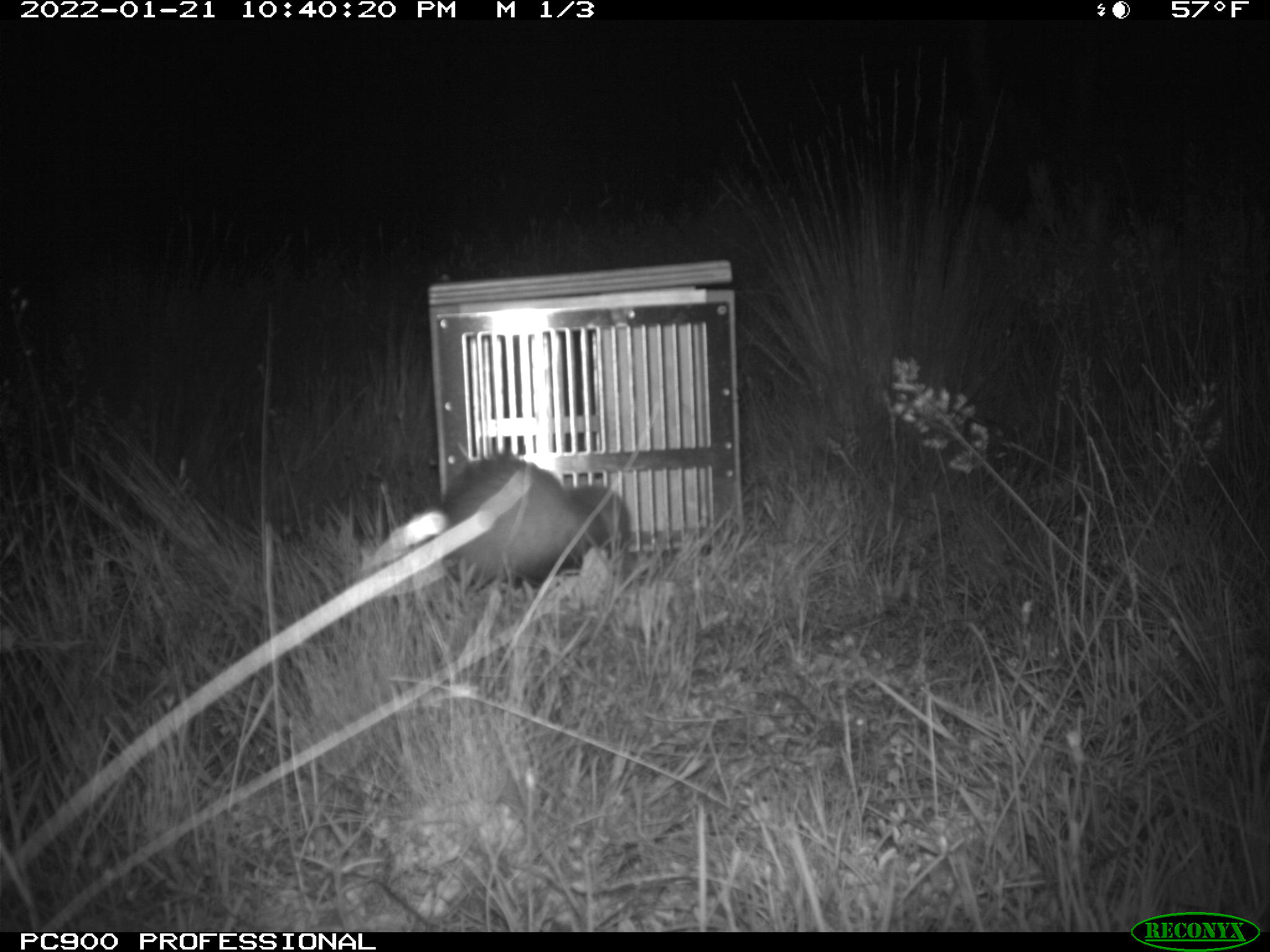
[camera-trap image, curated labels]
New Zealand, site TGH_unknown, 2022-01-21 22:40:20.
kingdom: Animalia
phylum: Chordata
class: Mammalia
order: Carnivora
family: Mustelidae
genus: Mustela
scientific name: Mustela furo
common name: ferret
Ferret (Mustela furo).